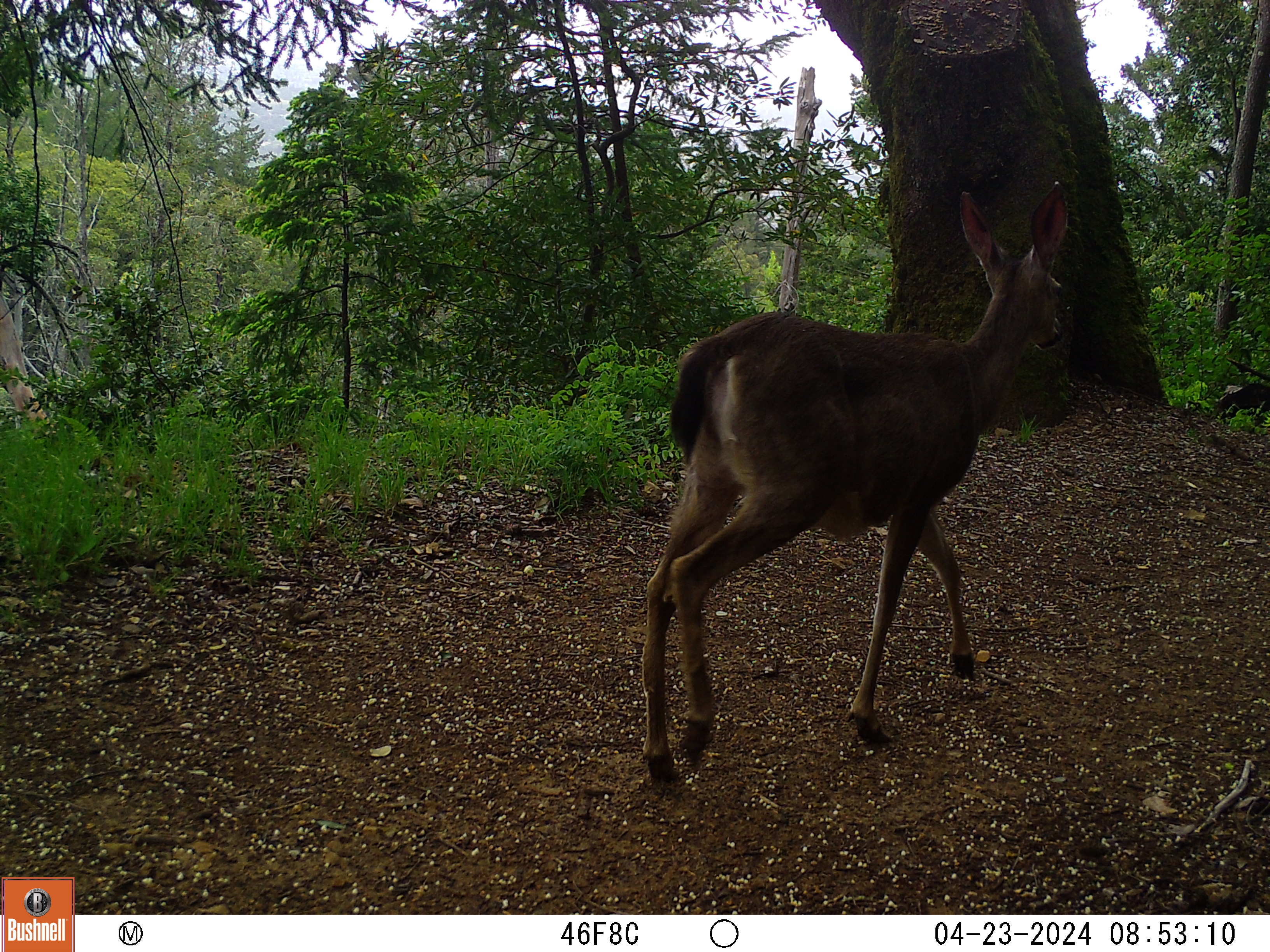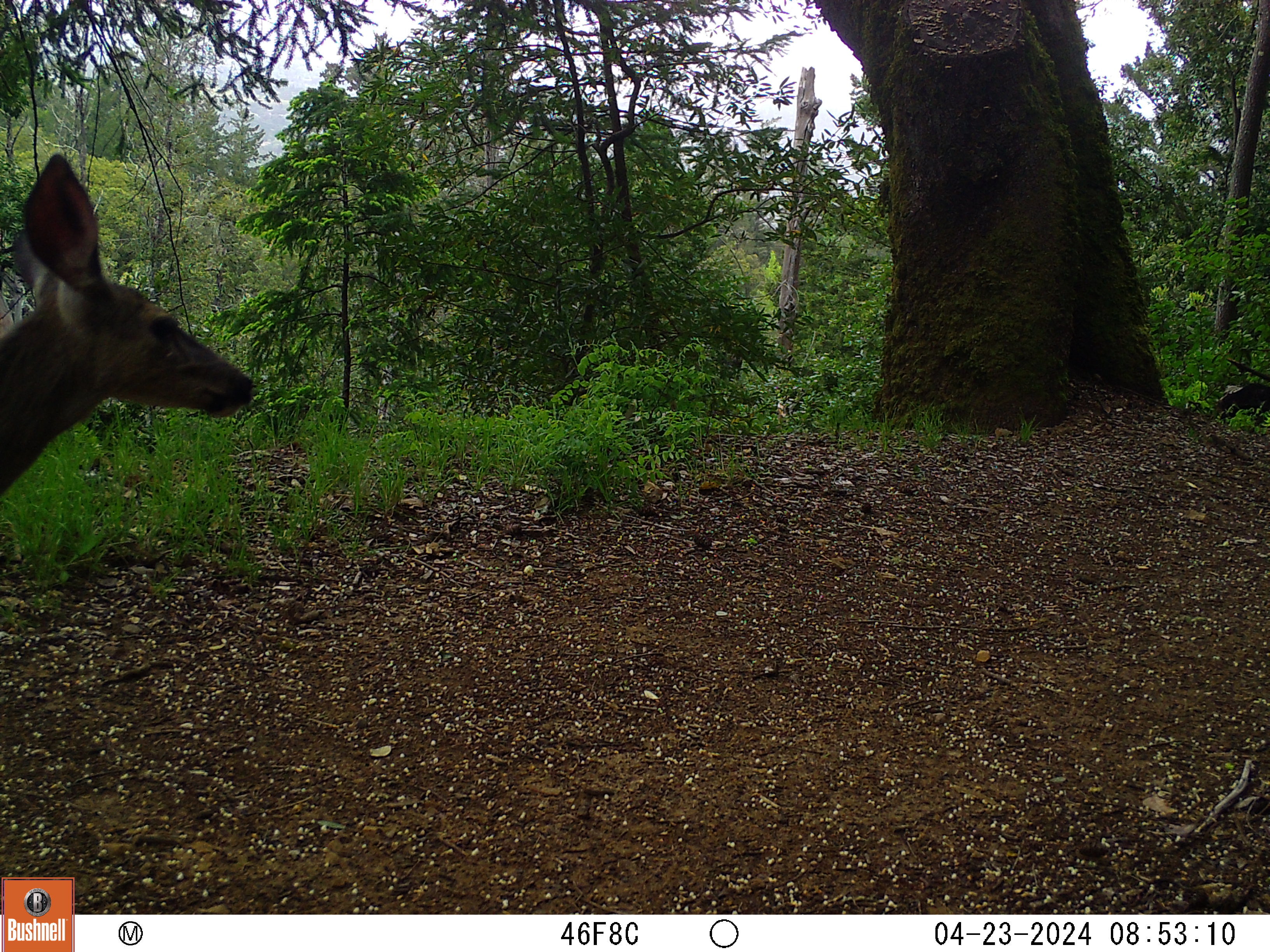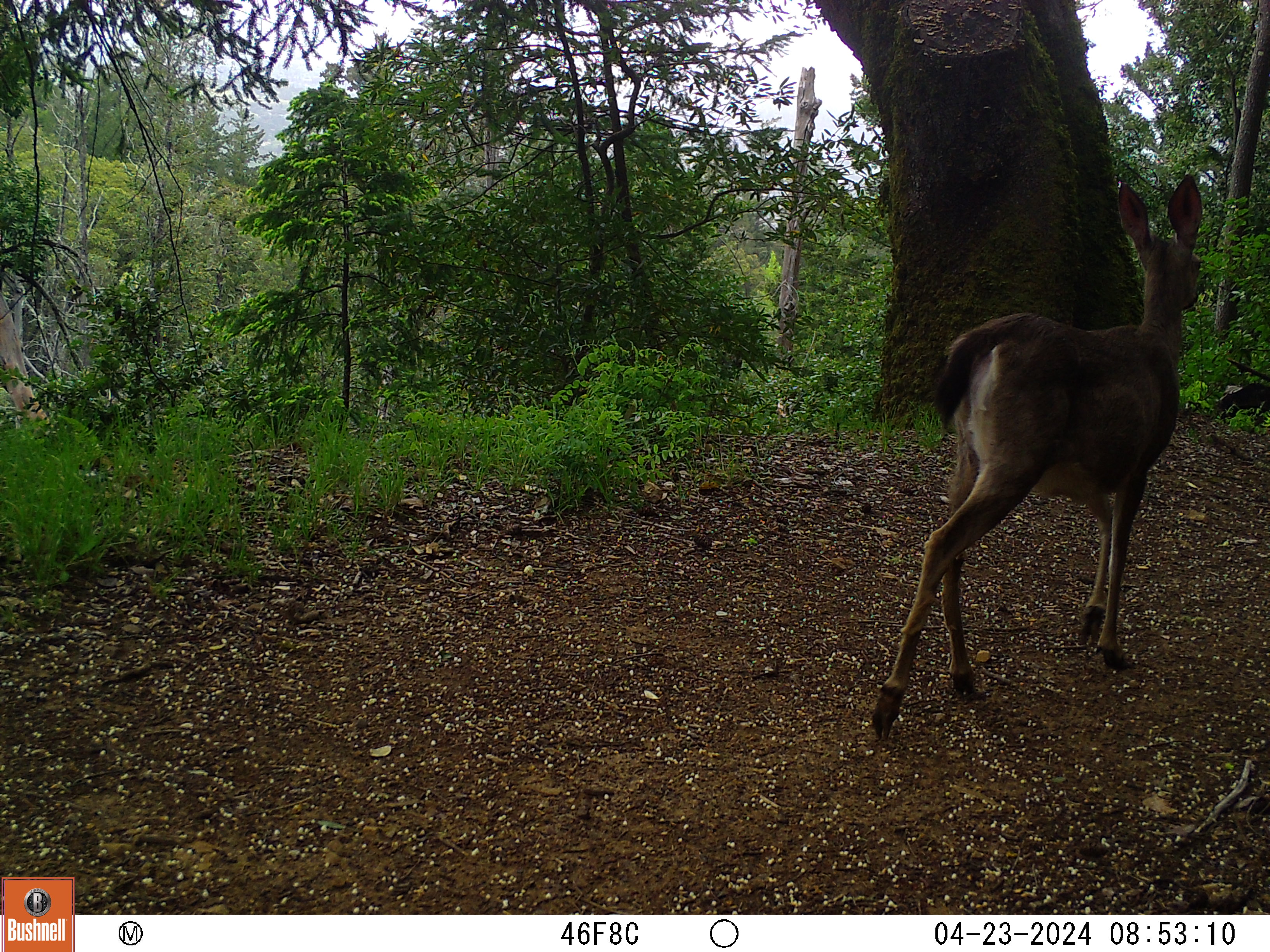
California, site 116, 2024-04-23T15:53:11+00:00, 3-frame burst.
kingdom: Animalia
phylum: Chordata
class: Mammalia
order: Artiodactyla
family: Cervidae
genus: Odocoileus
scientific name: Odocoileus hemionus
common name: mule deer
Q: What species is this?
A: Mule deer (Odocoileus hemionus).